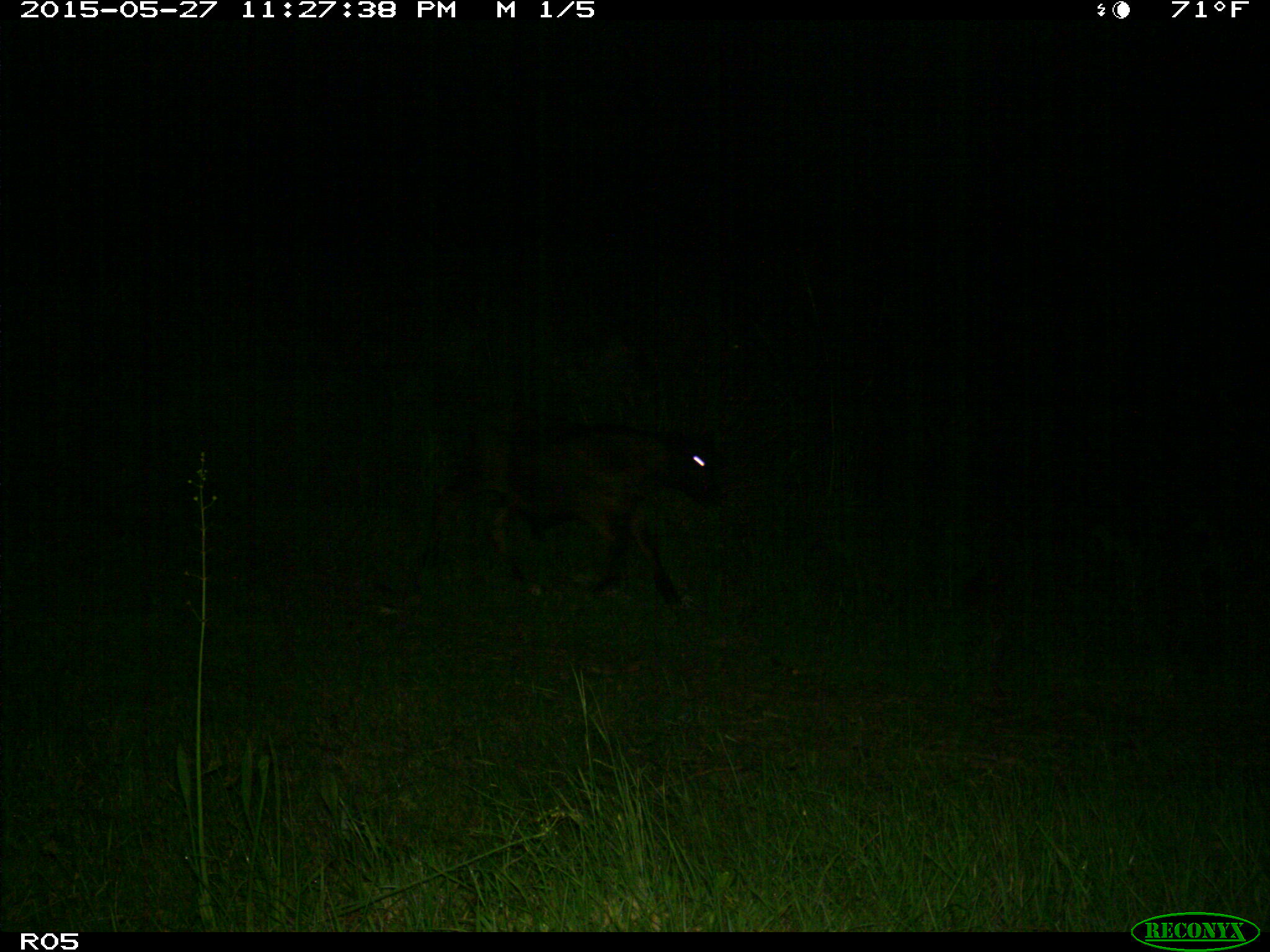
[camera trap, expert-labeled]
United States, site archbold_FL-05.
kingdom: Animalia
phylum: Chordata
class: Mammalia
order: Artiodactyla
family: Bovidae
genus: Bos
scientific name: Bos taurus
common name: domestic cow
Bos taurus (domestic cow).